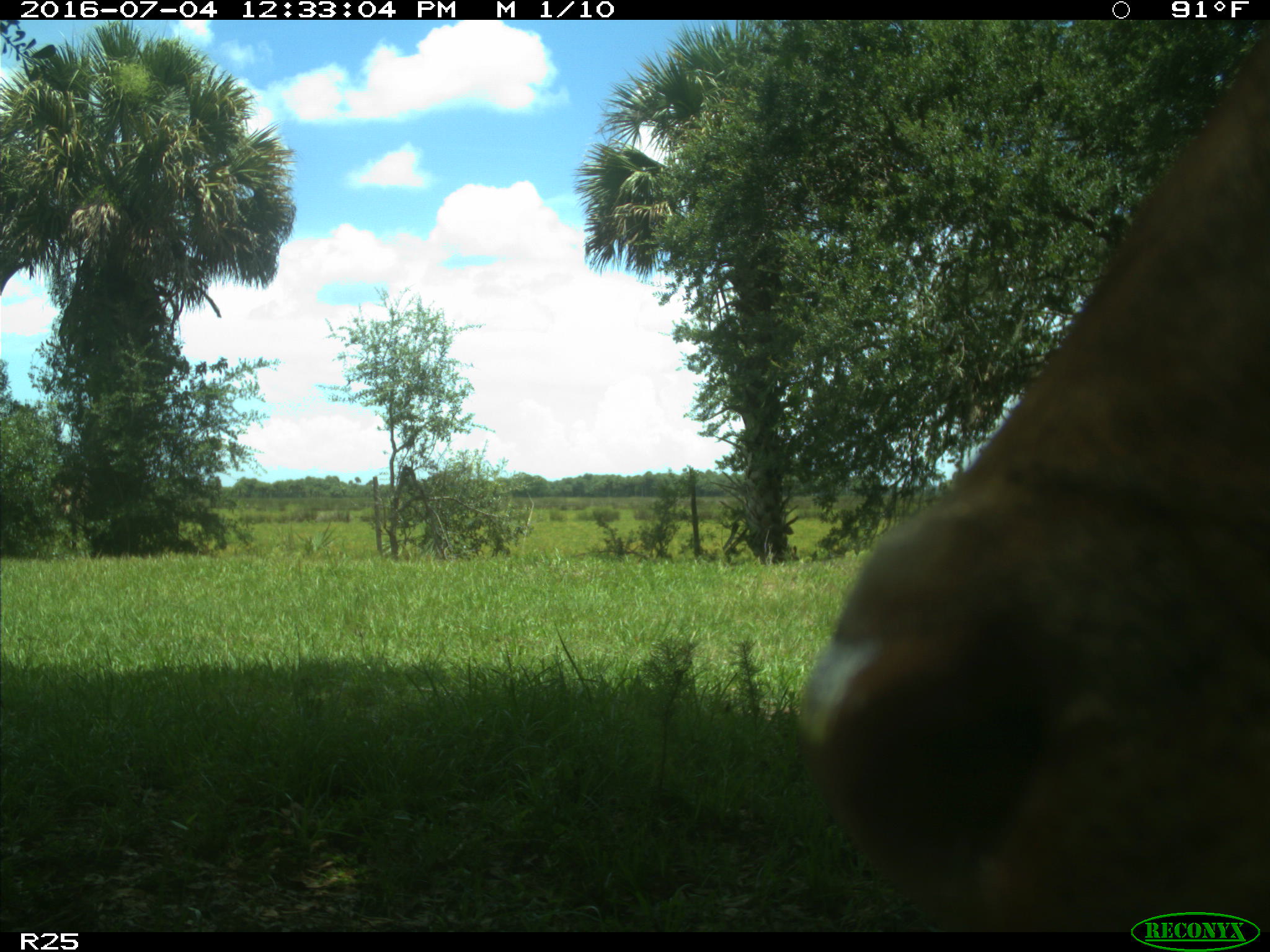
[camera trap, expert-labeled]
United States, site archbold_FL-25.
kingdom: Animalia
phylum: Chordata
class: Mammalia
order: Artiodactyla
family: Bovidae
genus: Bos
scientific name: Bos taurus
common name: domestic cow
Bos taurus (domestic cow).